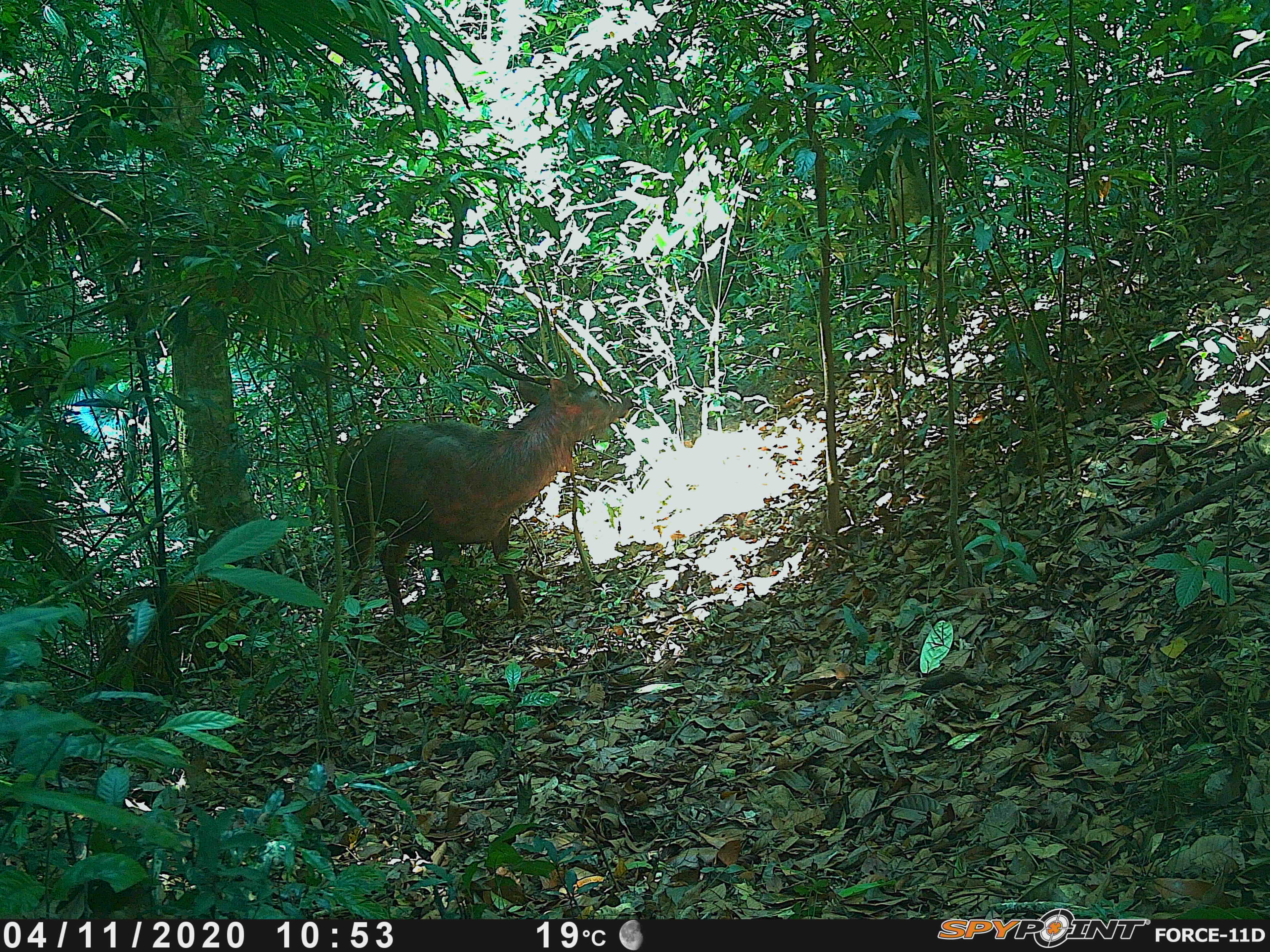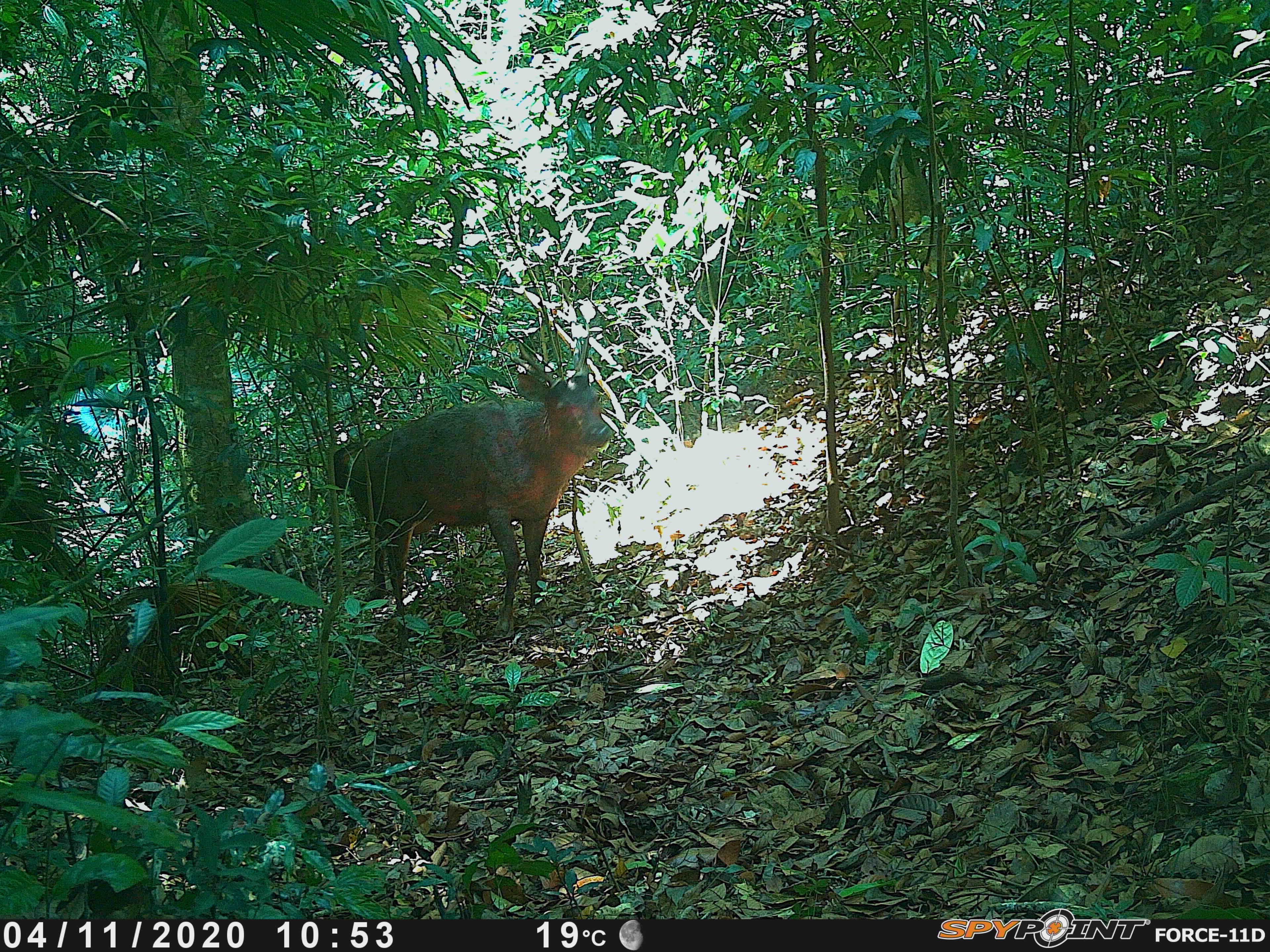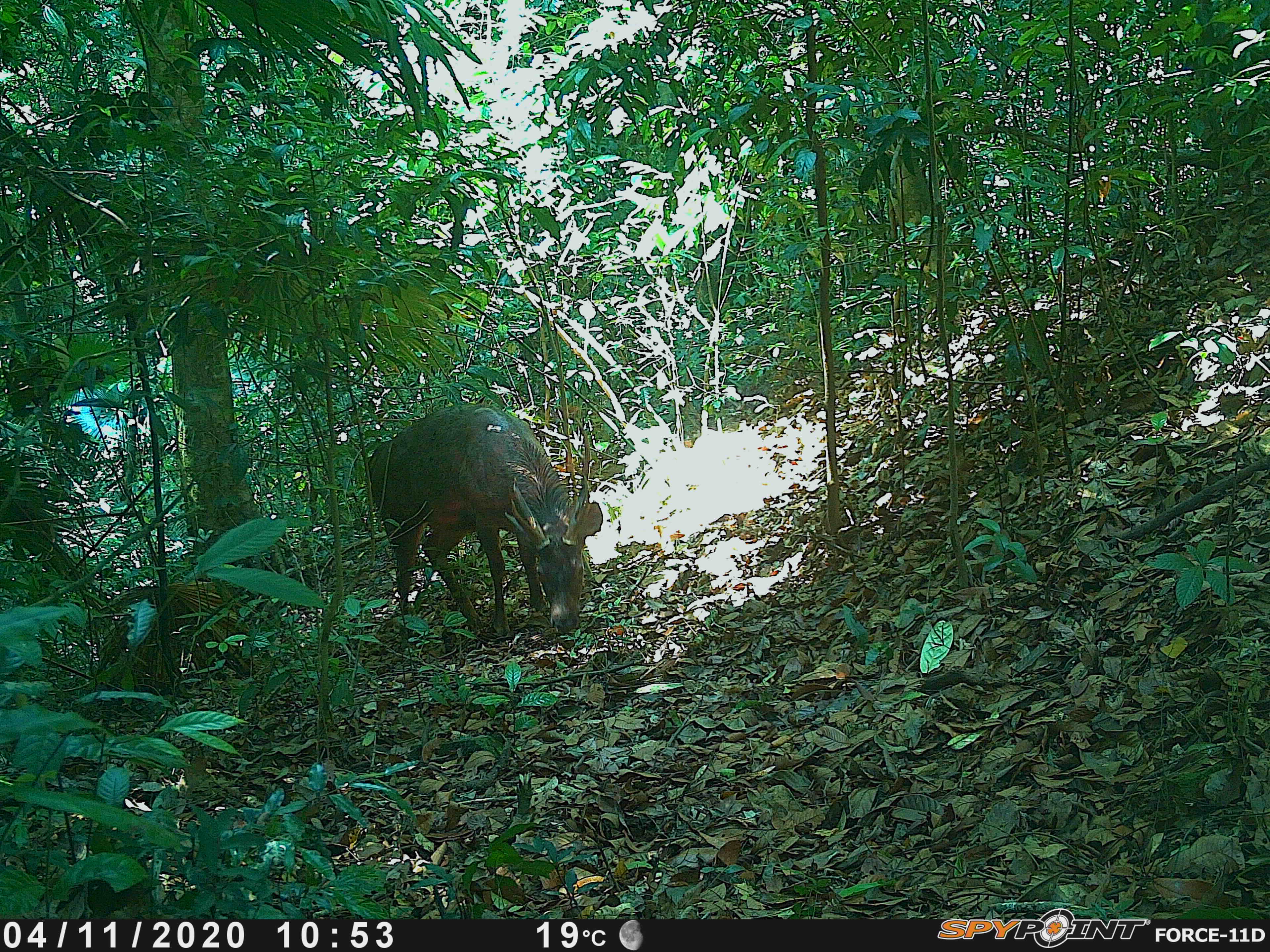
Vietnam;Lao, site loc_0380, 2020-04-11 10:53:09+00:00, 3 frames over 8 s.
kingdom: Animalia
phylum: Chordata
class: Mammalia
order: Artiodactyla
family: Cervidae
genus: Rusa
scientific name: Rusa unicolor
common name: sambar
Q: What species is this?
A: Sambar (Rusa unicolor).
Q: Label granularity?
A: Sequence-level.